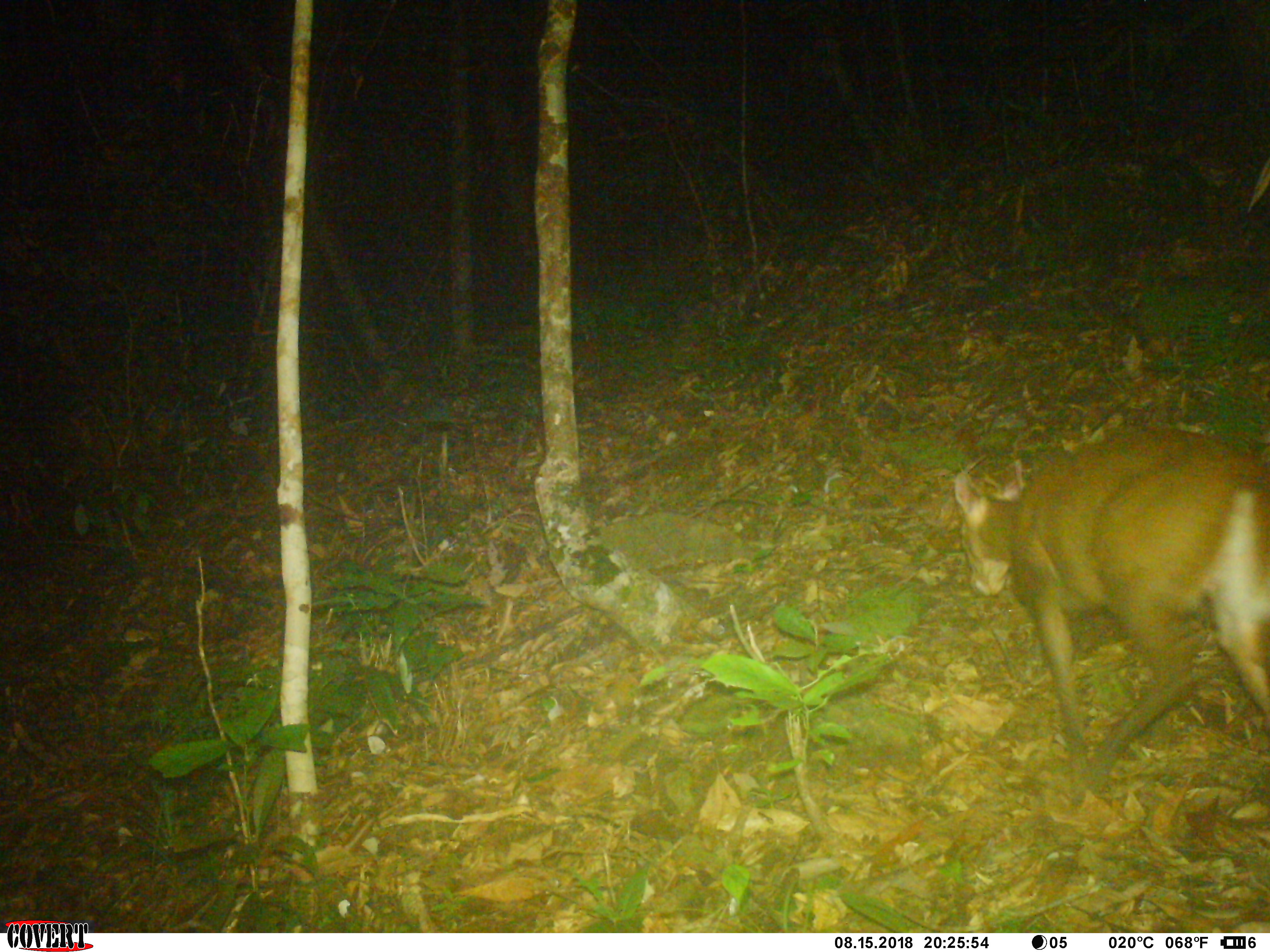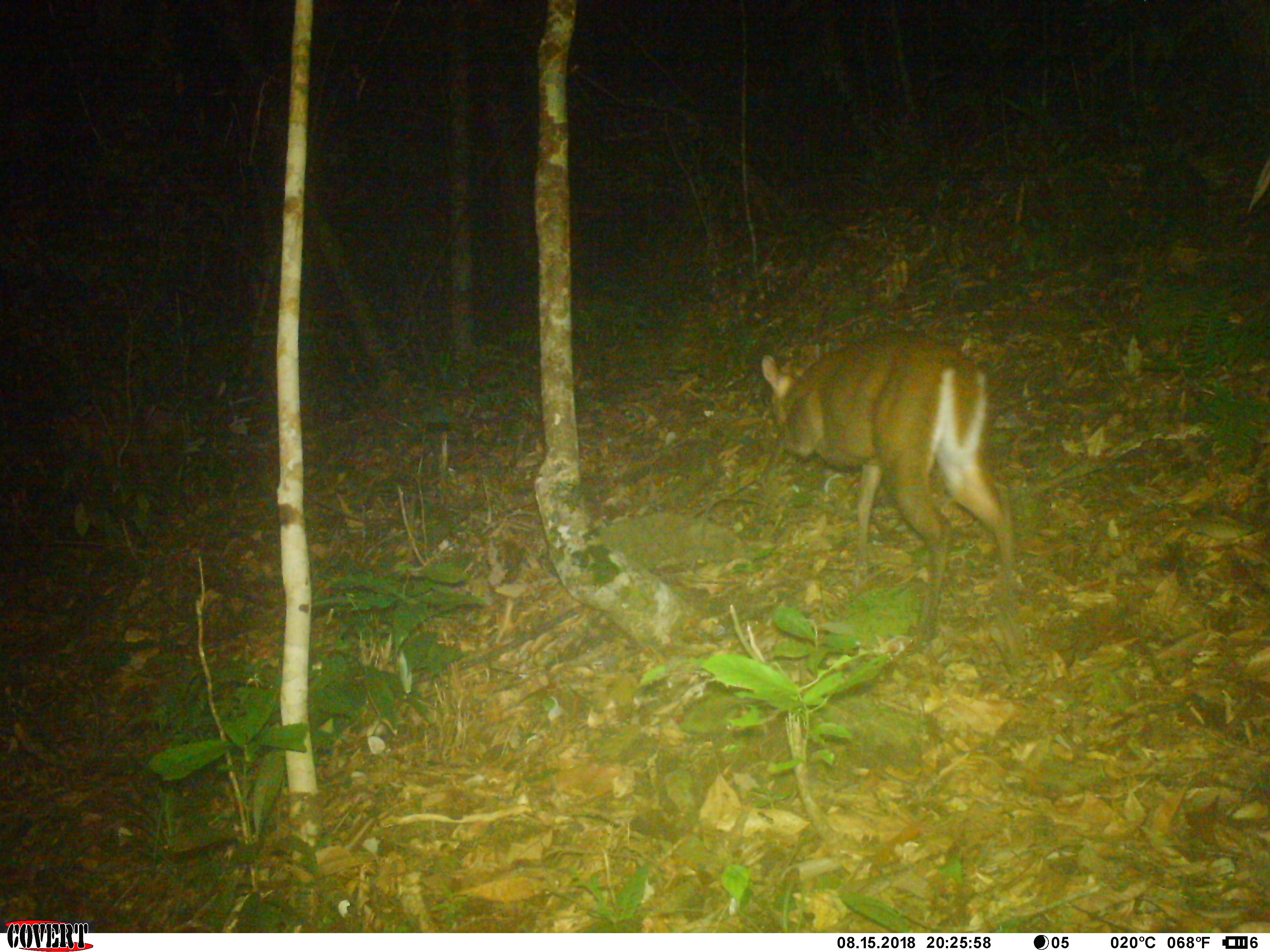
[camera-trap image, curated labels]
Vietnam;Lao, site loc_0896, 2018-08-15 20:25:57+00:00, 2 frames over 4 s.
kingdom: Animalia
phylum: Chordata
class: Mammalia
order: Artiodactyla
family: Cervidae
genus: Muntiacus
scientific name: Muntiacus rooseveltorum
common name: roosevelt's muntjac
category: roosevelts muntjac group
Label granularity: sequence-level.